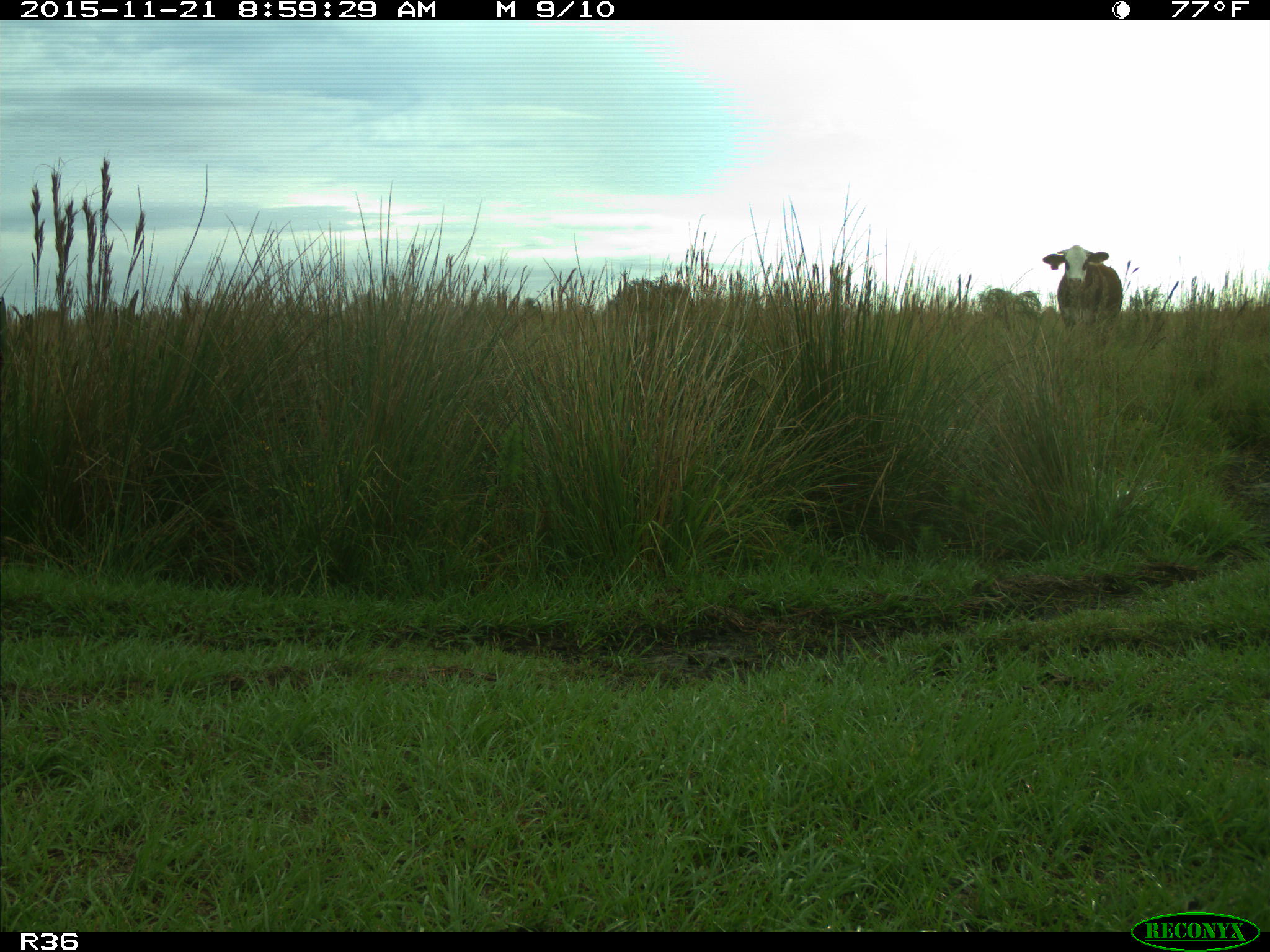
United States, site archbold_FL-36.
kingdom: Animalia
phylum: Chordata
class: Mammalia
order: Artiodactyla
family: Bovidae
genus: Bos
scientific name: Bos taurus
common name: domestic cow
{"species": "Bos taurus (domestic cow)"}